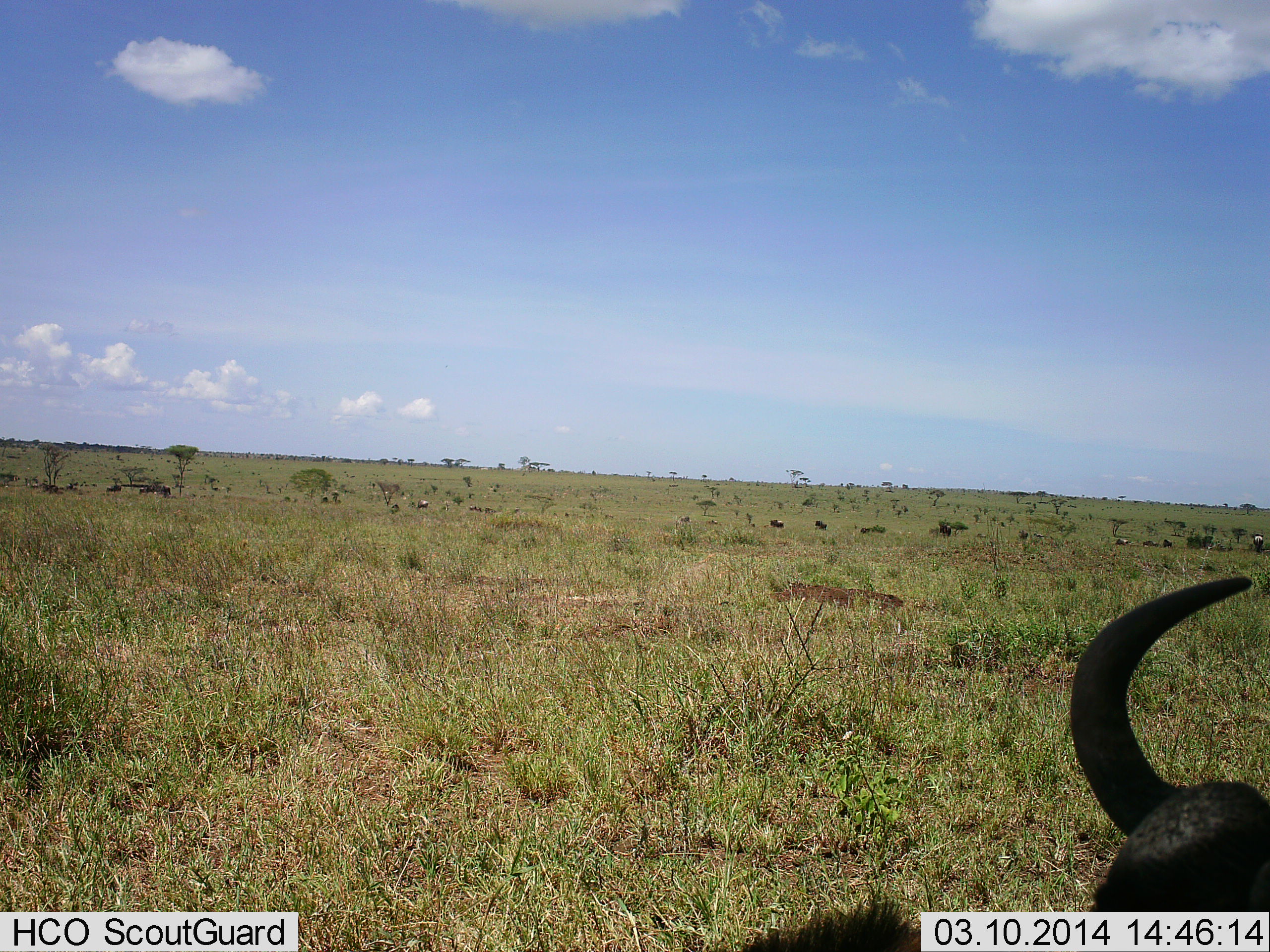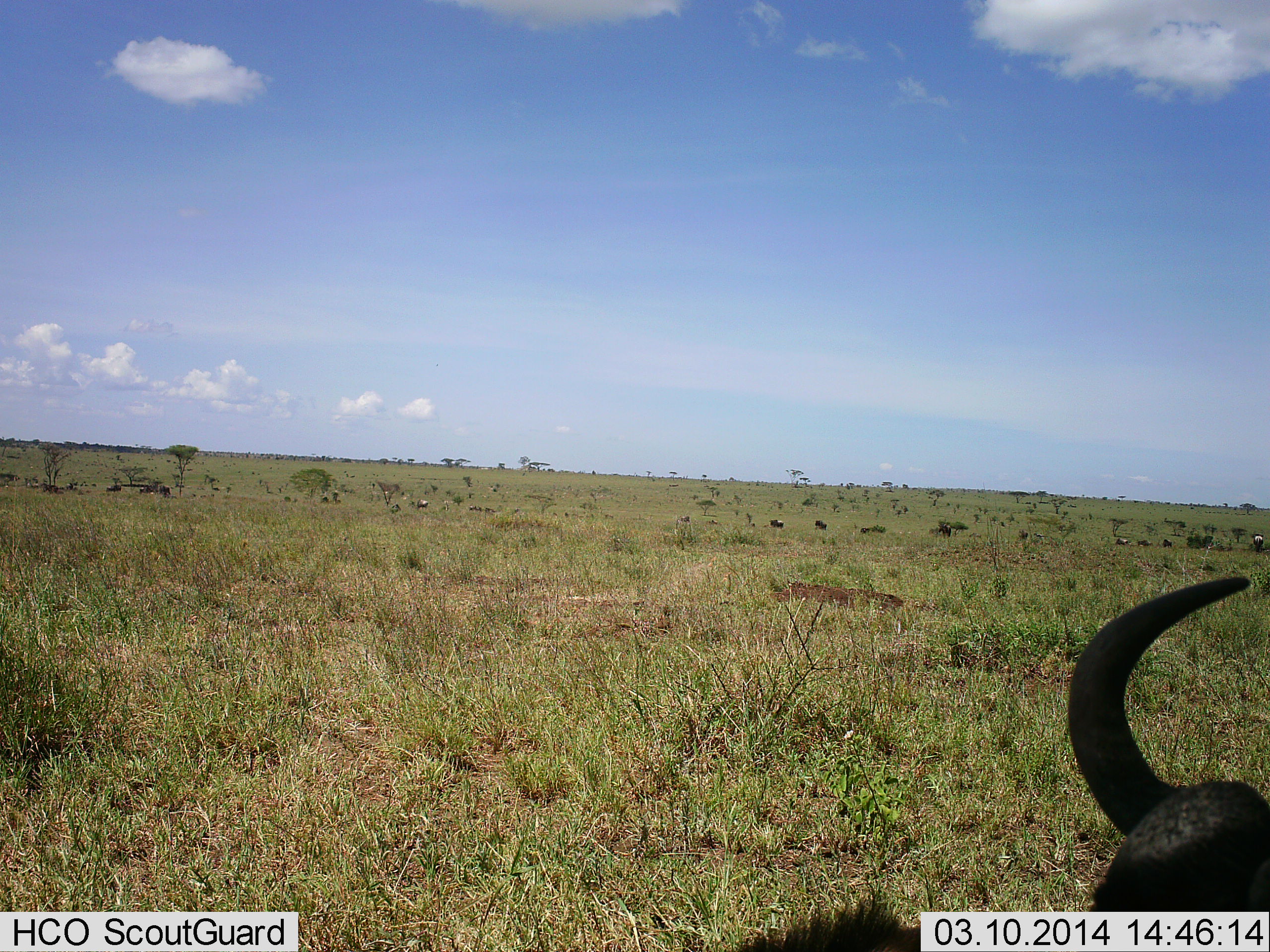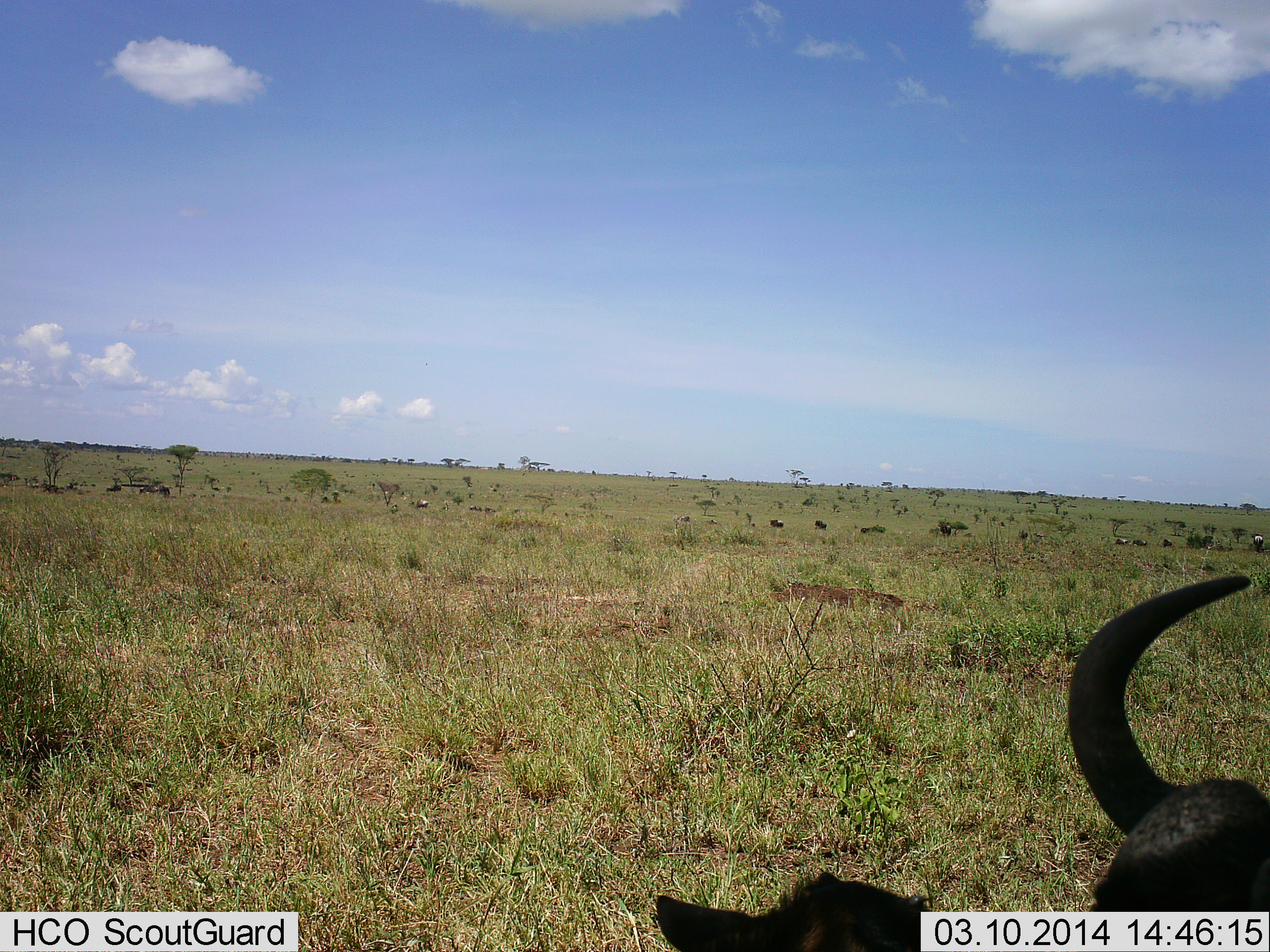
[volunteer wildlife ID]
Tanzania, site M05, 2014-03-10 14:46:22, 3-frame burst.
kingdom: Animalia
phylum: Chordata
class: Mammalia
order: Artiodactyla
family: Bovidae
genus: Connochaetes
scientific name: Connochaetes taurinus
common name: blue wildebeest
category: wildebeest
Wildebeest (blue wildebeest) (Connochaetes taurinus), count 1. Behavior (volunteer vote fractions): standing 10%, resting 80%, moving 30%, interacting 0%. Young present (vote fraction): 0%. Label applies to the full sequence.